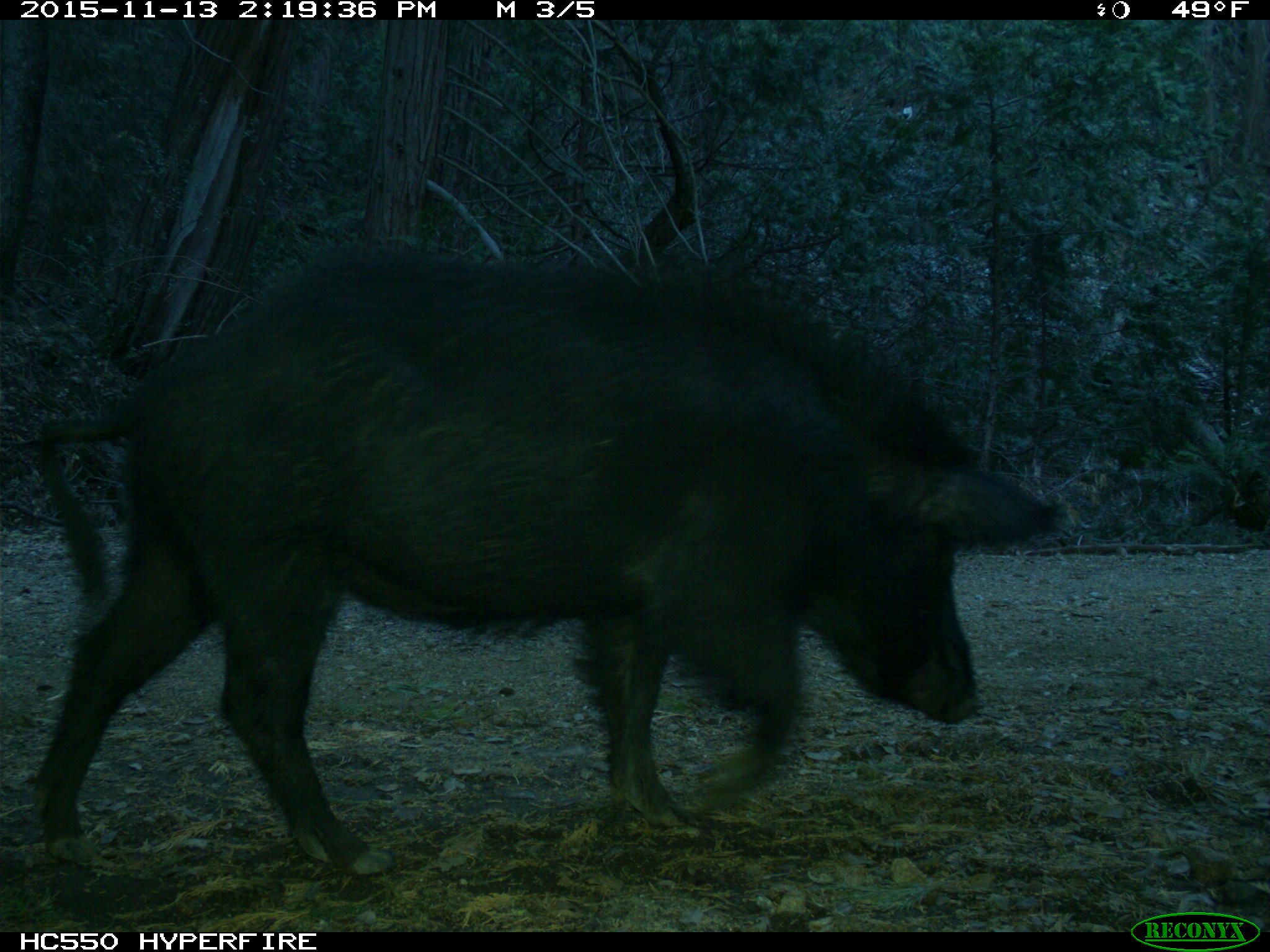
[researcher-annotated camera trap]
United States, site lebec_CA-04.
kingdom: Animalia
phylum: Chordata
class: Mammalia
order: Artiodactyla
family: Suidae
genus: Sus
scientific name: Sus scrofa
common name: wild boar